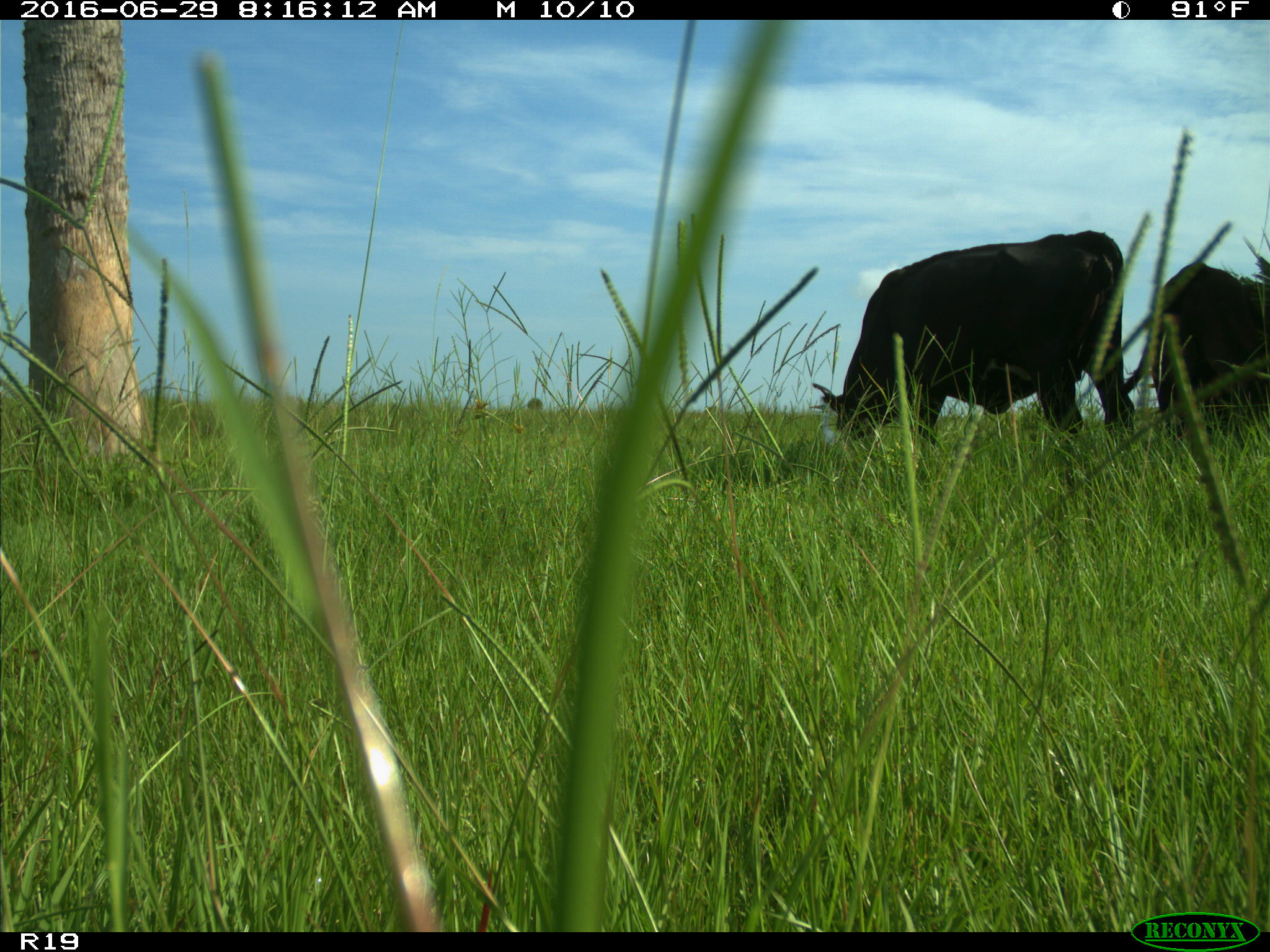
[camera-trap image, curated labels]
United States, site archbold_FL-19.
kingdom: Animalia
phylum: Chordata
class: Mammalia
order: Artiodactyla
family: Bovidae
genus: Bos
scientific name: Bos taurus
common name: domestic cow